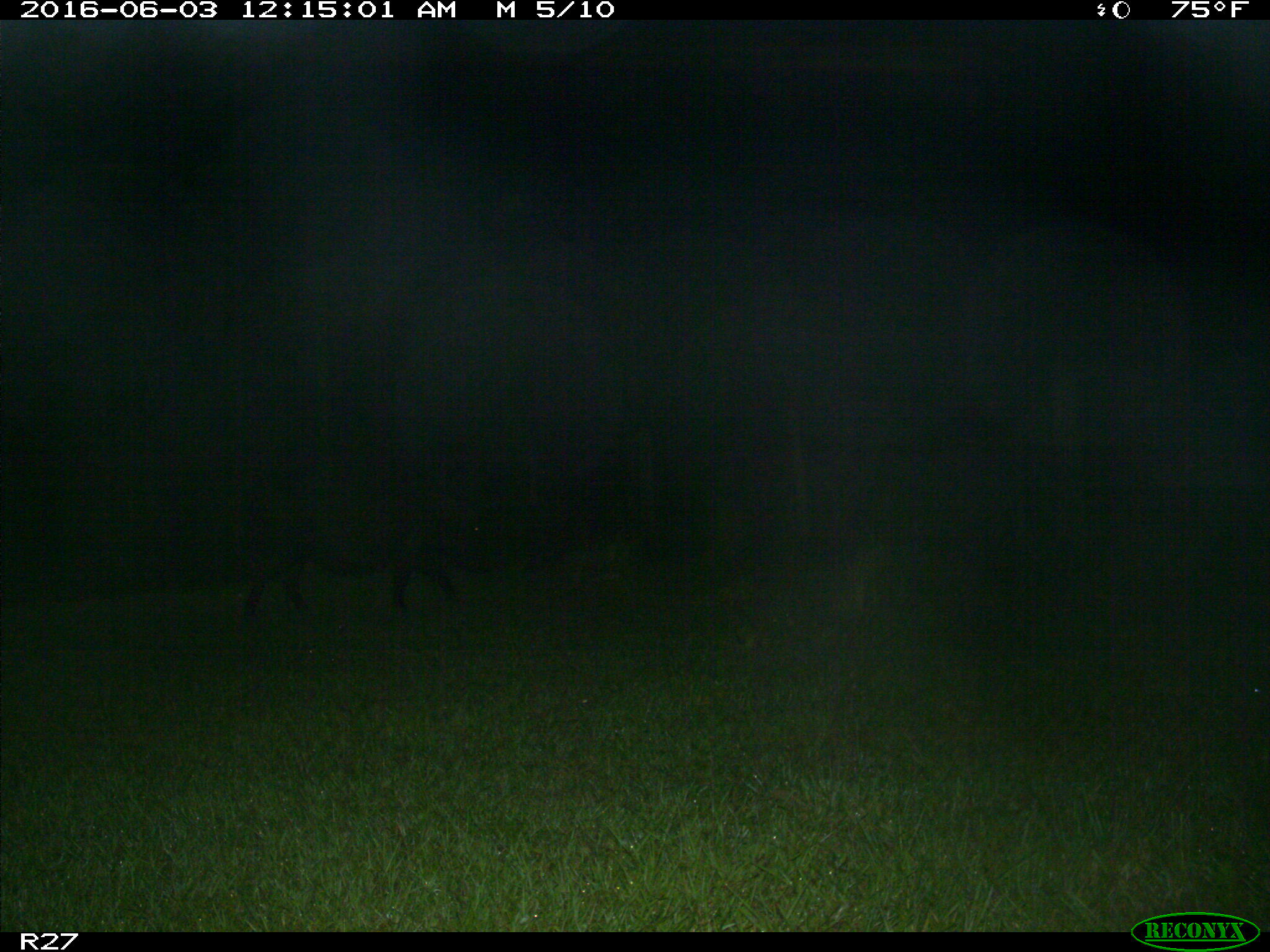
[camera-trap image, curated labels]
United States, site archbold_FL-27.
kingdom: Animalia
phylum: Chordata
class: Mammalia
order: Artiodactyla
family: Suidae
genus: Sus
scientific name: Sus scrofa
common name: wild boar